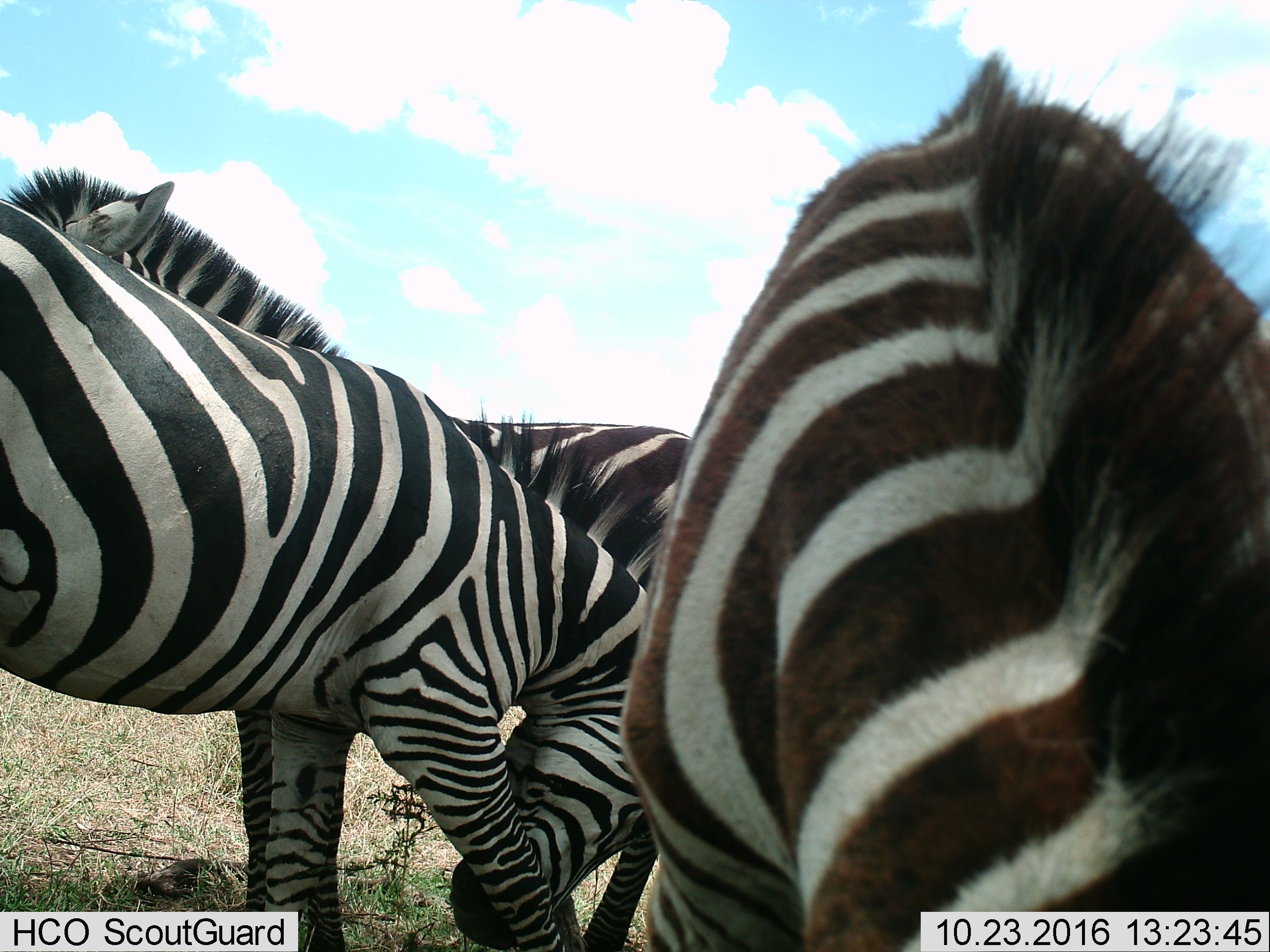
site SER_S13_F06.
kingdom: Animalia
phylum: Chordata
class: Mammalia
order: Perissodactyla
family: Equidae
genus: Equus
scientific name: Equus quagga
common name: plains zebra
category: zebraplains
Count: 3.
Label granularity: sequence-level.